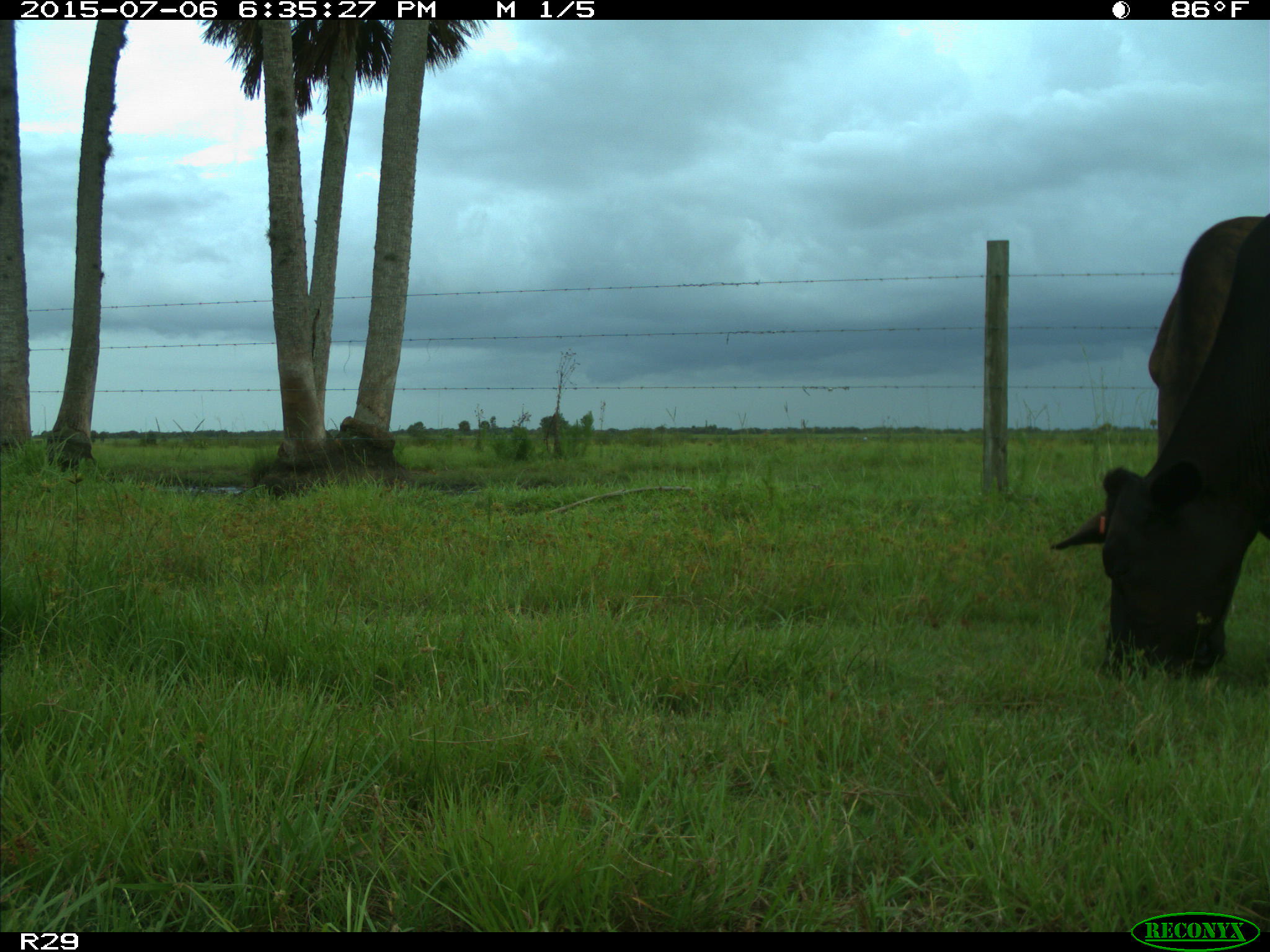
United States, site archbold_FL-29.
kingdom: Animalia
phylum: Chordata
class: Mammalia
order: Artiodactyla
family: Bovidae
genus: Bos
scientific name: Bos taurus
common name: domestic cow